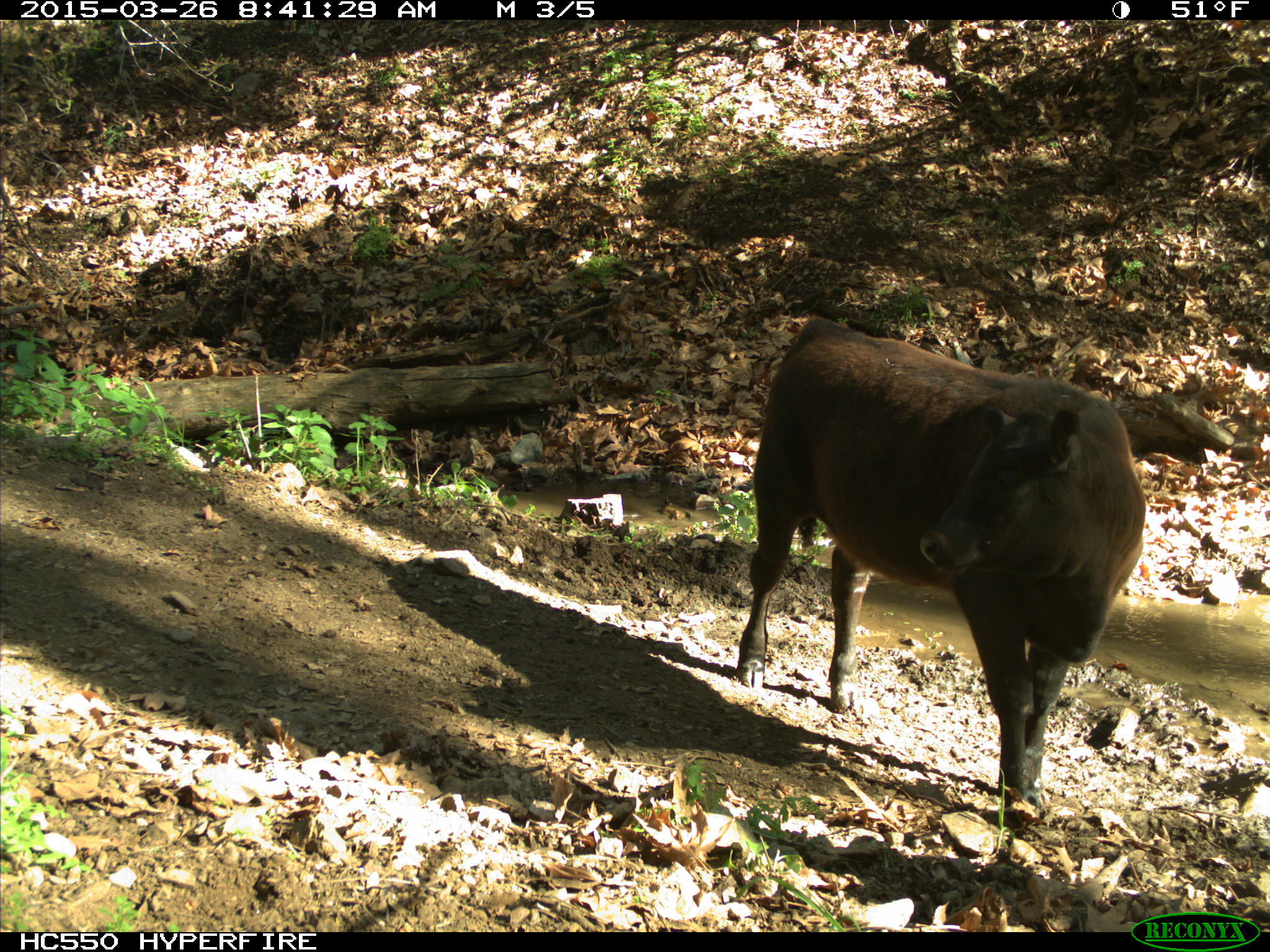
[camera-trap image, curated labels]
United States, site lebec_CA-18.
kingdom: Animalia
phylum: Chordata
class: Mammalia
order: Artiodactyla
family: Bovidae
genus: Bos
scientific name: Bos taurus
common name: domestic cow